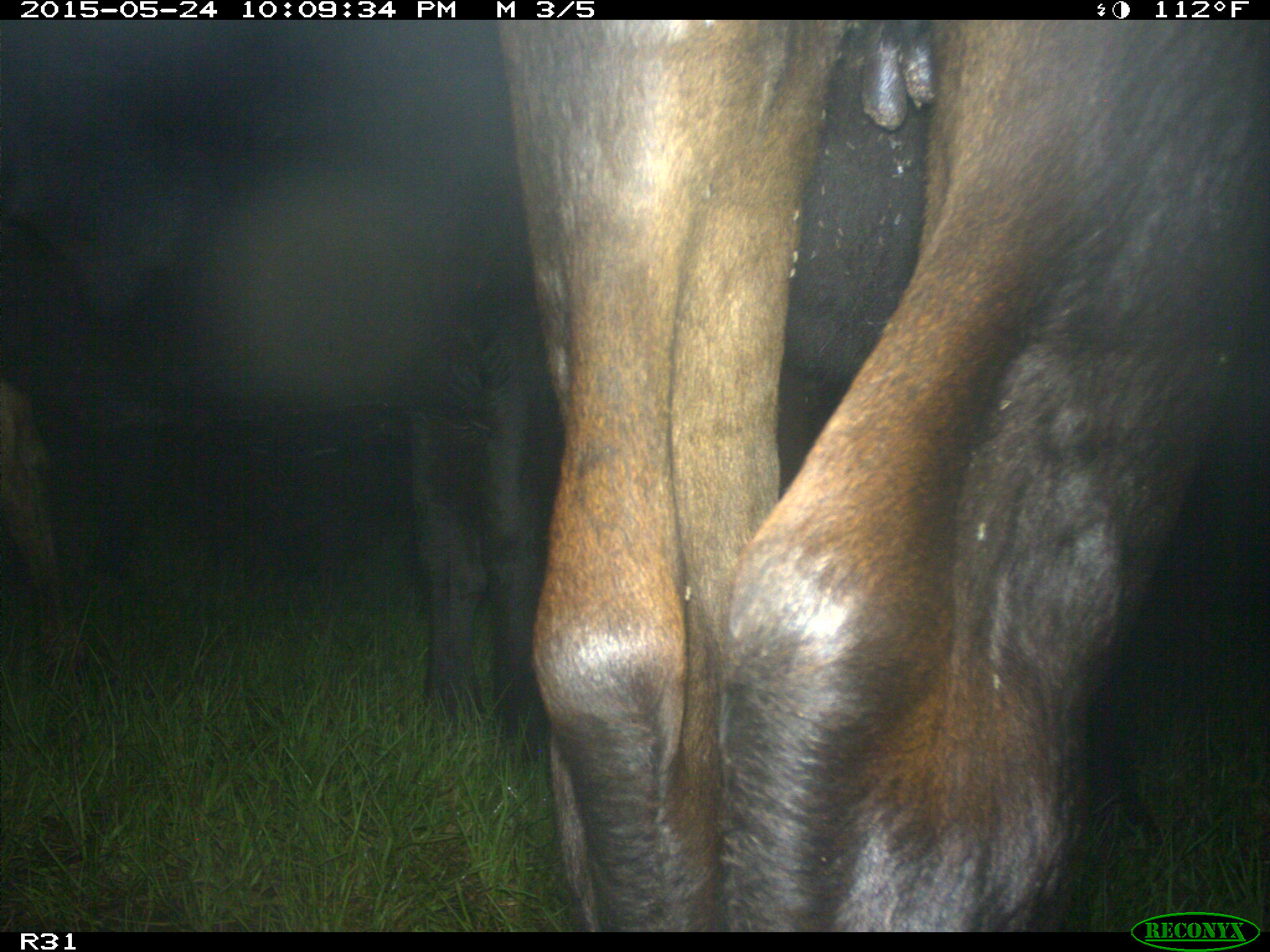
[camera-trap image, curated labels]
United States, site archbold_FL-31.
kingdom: Animalia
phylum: Chordata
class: Mammalia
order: Artiodactyla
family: Bovidae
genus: Bos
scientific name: Bos taurus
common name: domestic cow